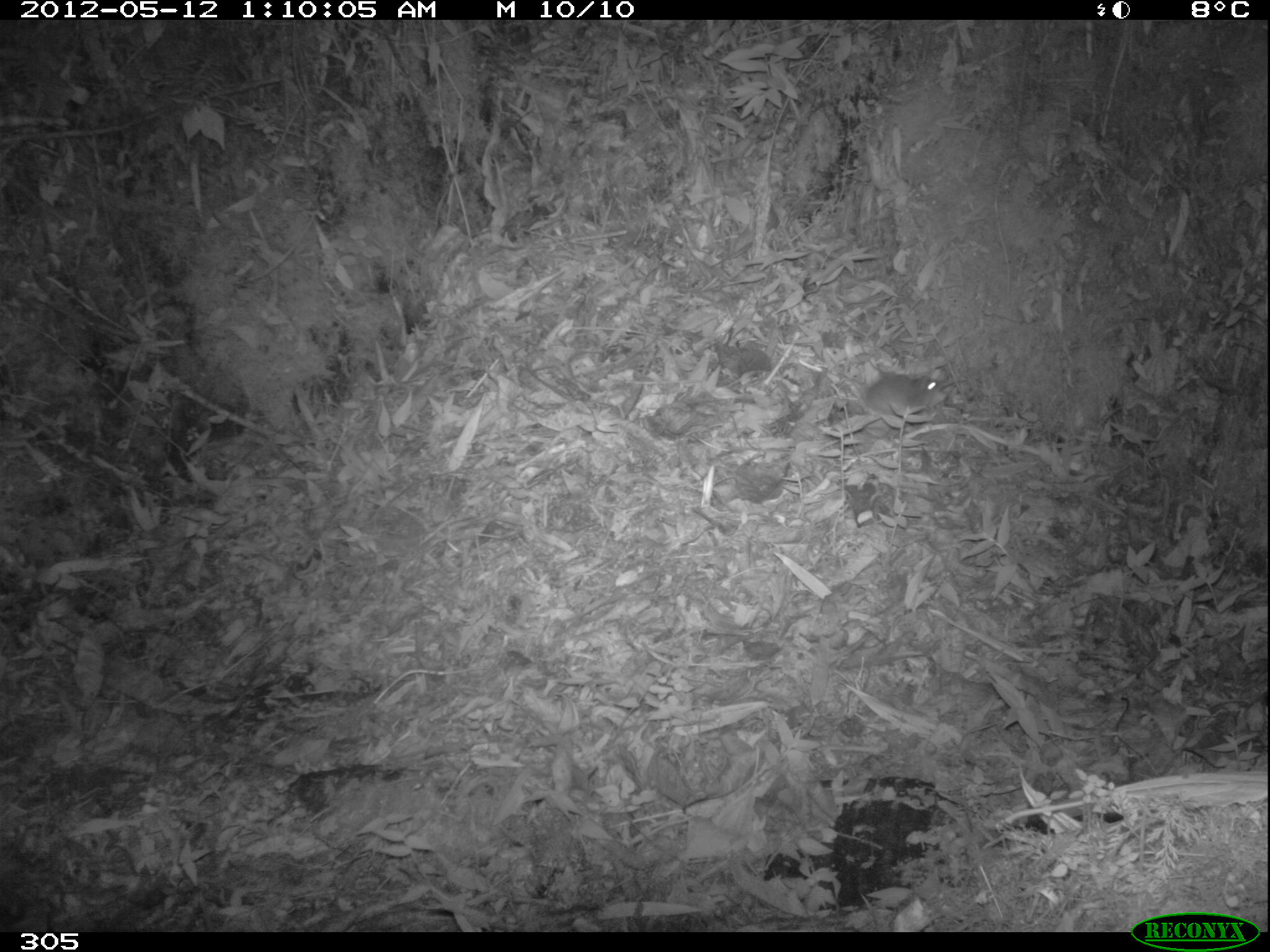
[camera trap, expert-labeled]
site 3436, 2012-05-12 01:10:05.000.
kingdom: Animalia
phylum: Chordata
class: Mammalia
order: Rodentia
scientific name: Rodentia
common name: rodents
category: unknown rodent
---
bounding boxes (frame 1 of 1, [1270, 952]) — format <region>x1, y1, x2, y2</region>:
unknown rodent: <region>861, 374, 947, 415</region>